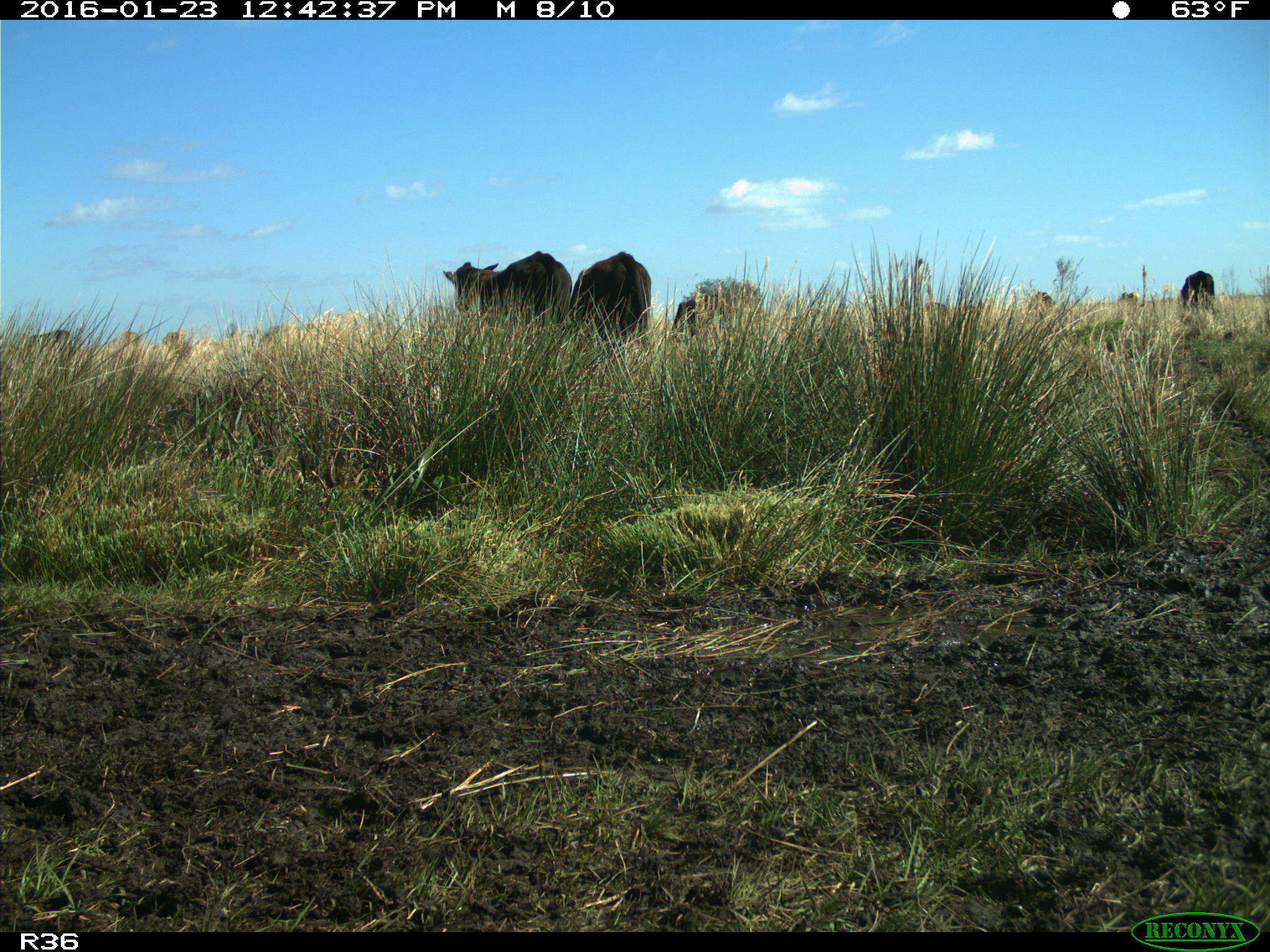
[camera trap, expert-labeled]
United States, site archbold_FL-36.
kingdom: Animalia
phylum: Chordata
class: Mammalia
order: Artiodactyla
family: Bovidae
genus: Bos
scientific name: Bos taurus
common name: domestic cow